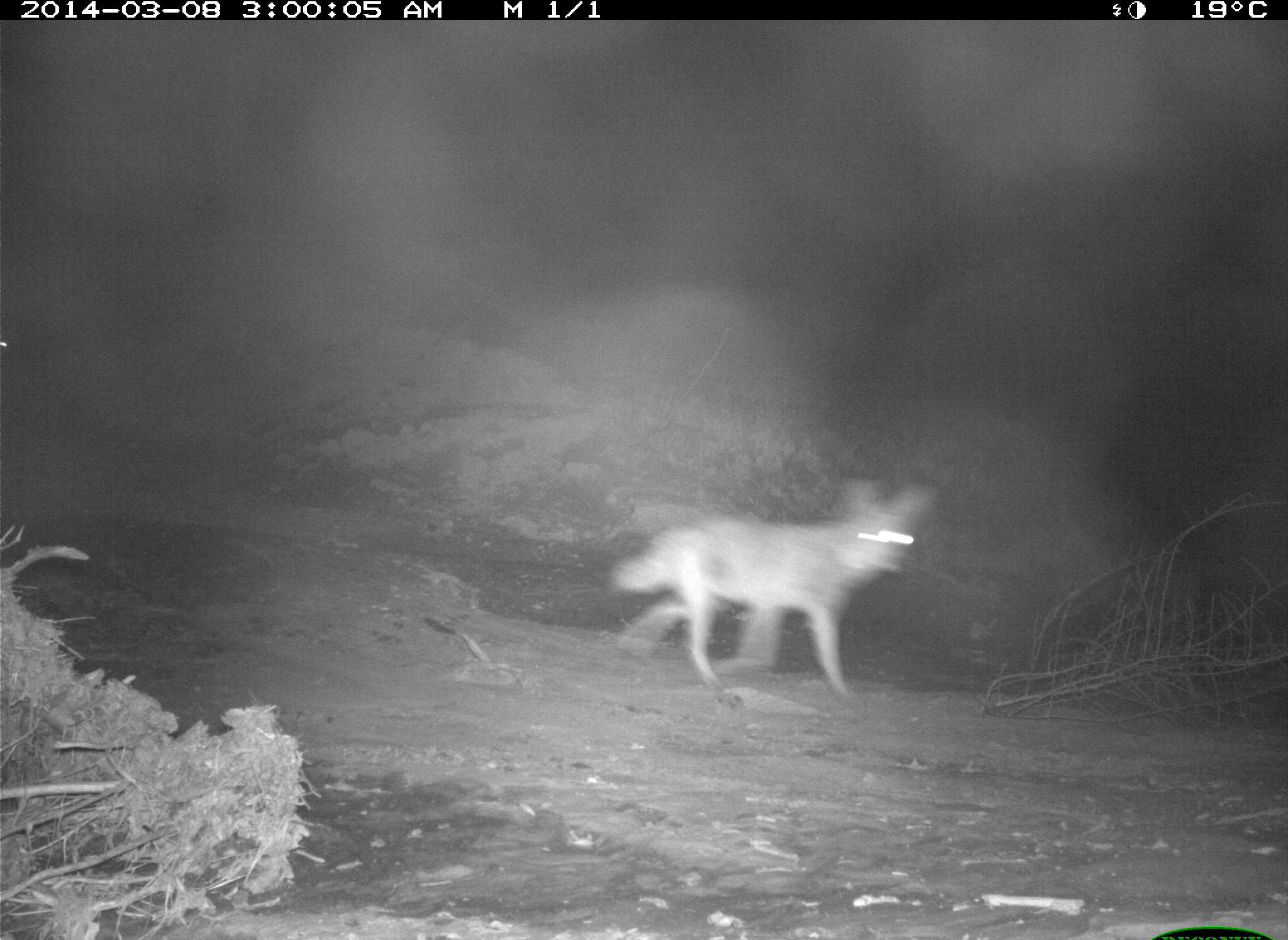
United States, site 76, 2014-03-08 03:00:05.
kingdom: Animalia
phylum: Chordata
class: Mammalia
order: Carnivora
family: Canidae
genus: Canis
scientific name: Canis latrans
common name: coyote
Coyote (Canis latrans).